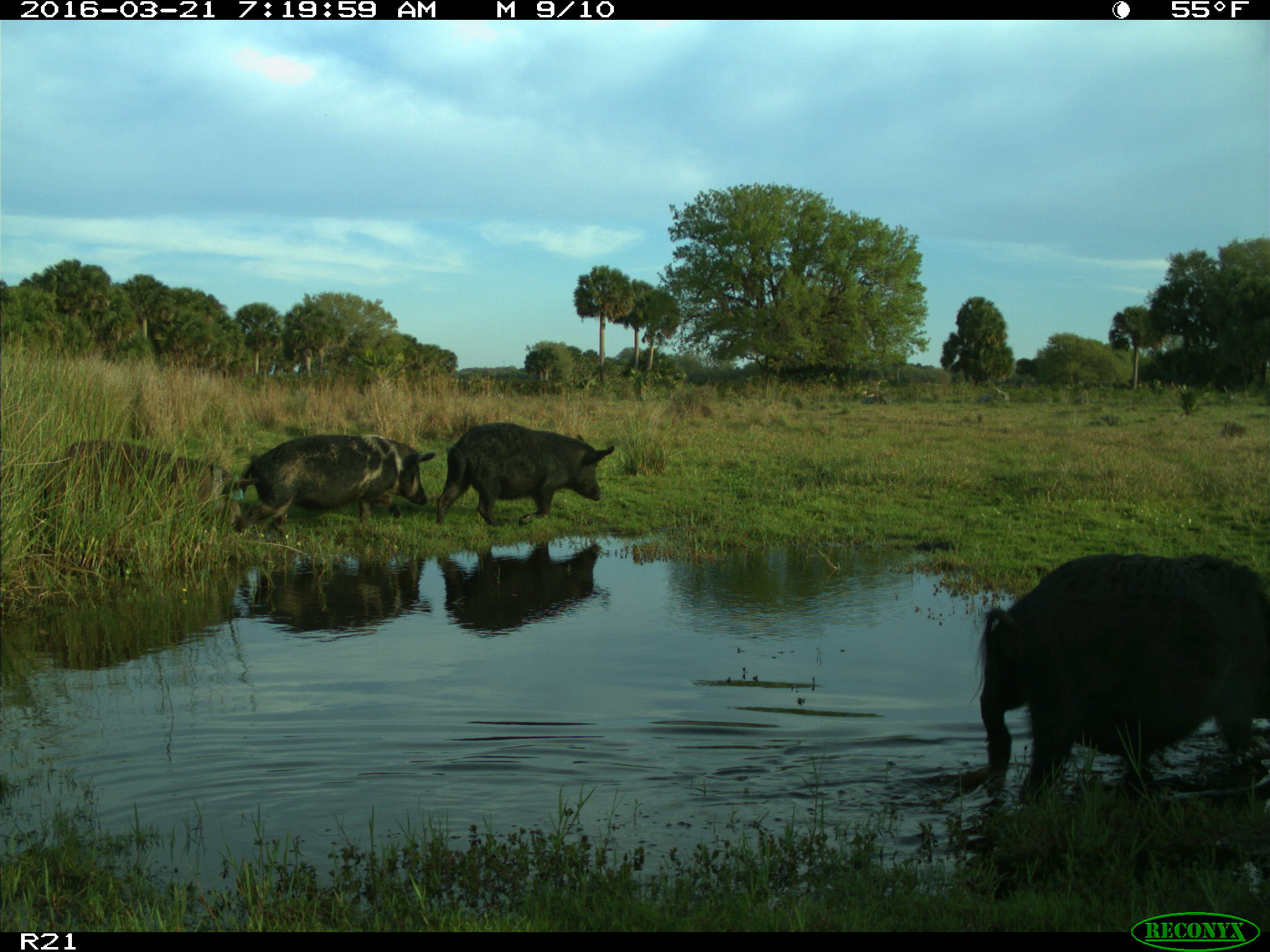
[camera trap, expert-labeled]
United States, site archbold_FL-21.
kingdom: Animalia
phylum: Chordata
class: Mammalia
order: Artiodactyla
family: Suidae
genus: Sus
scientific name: Sus scrofa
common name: wild boar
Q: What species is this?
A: Sus scrofa (wild boar).